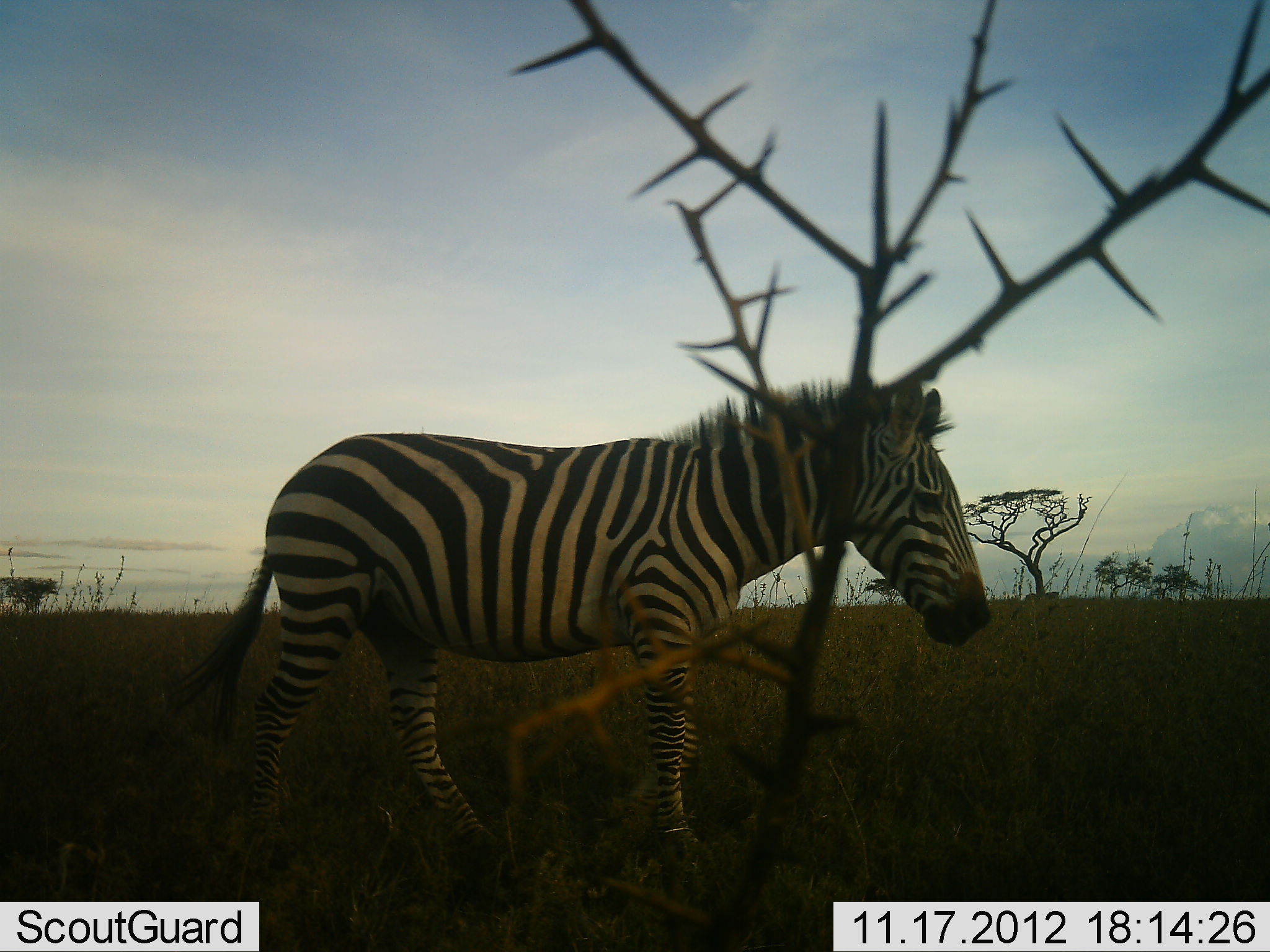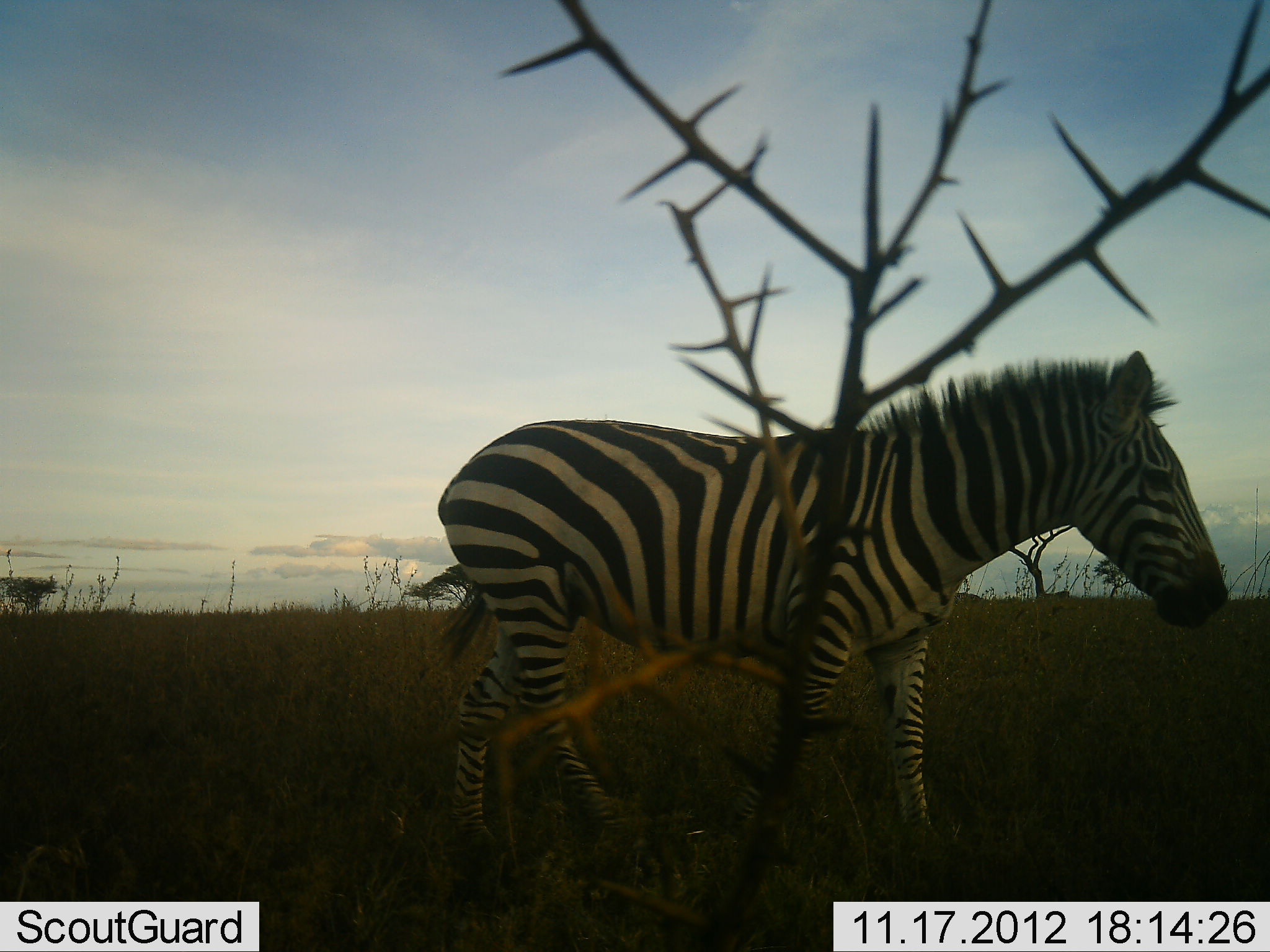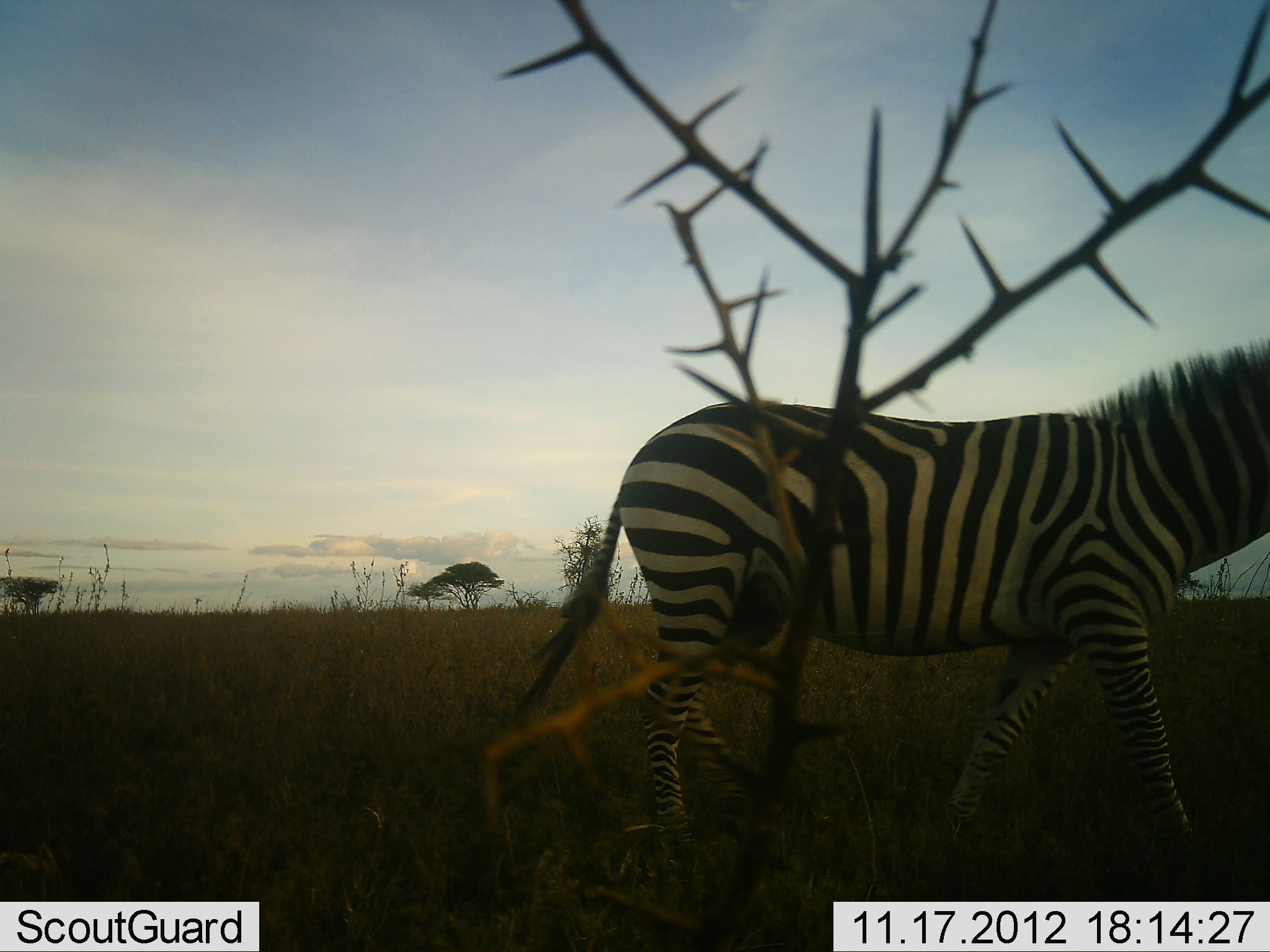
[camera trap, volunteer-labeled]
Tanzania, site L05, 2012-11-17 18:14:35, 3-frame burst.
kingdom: Animalia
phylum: Chordata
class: Mammalia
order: Perissodactyla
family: Equidae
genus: Equus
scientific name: Equus quagga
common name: plains zebra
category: zebra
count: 1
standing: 0%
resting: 0%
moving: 100%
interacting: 0%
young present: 0%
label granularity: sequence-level